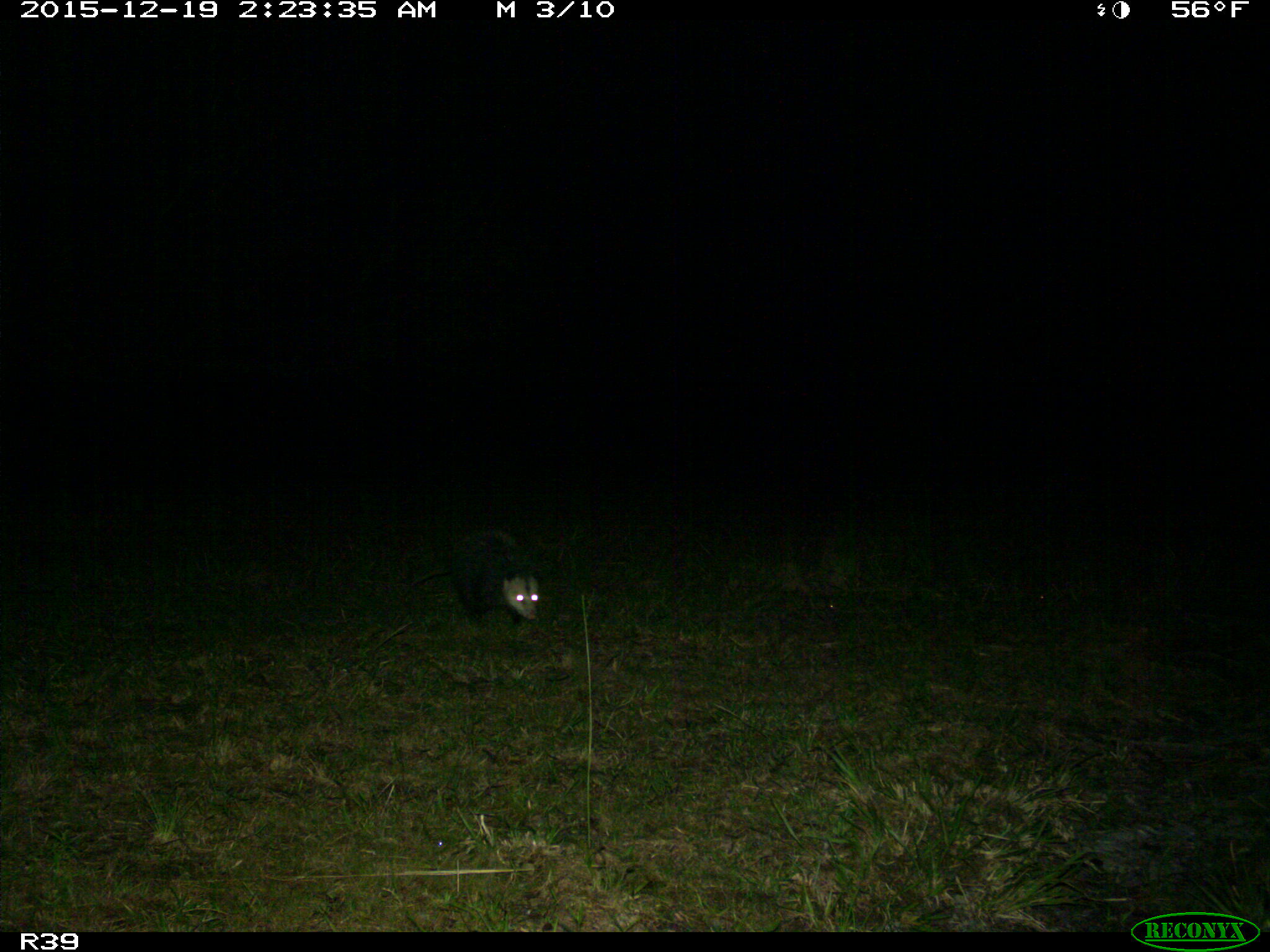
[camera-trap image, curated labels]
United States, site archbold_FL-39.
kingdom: Animalia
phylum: Chordata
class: Mammalia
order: Didelphimorphia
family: Didelphidae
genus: Didelphis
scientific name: Didelphis virginiana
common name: virginia opossum